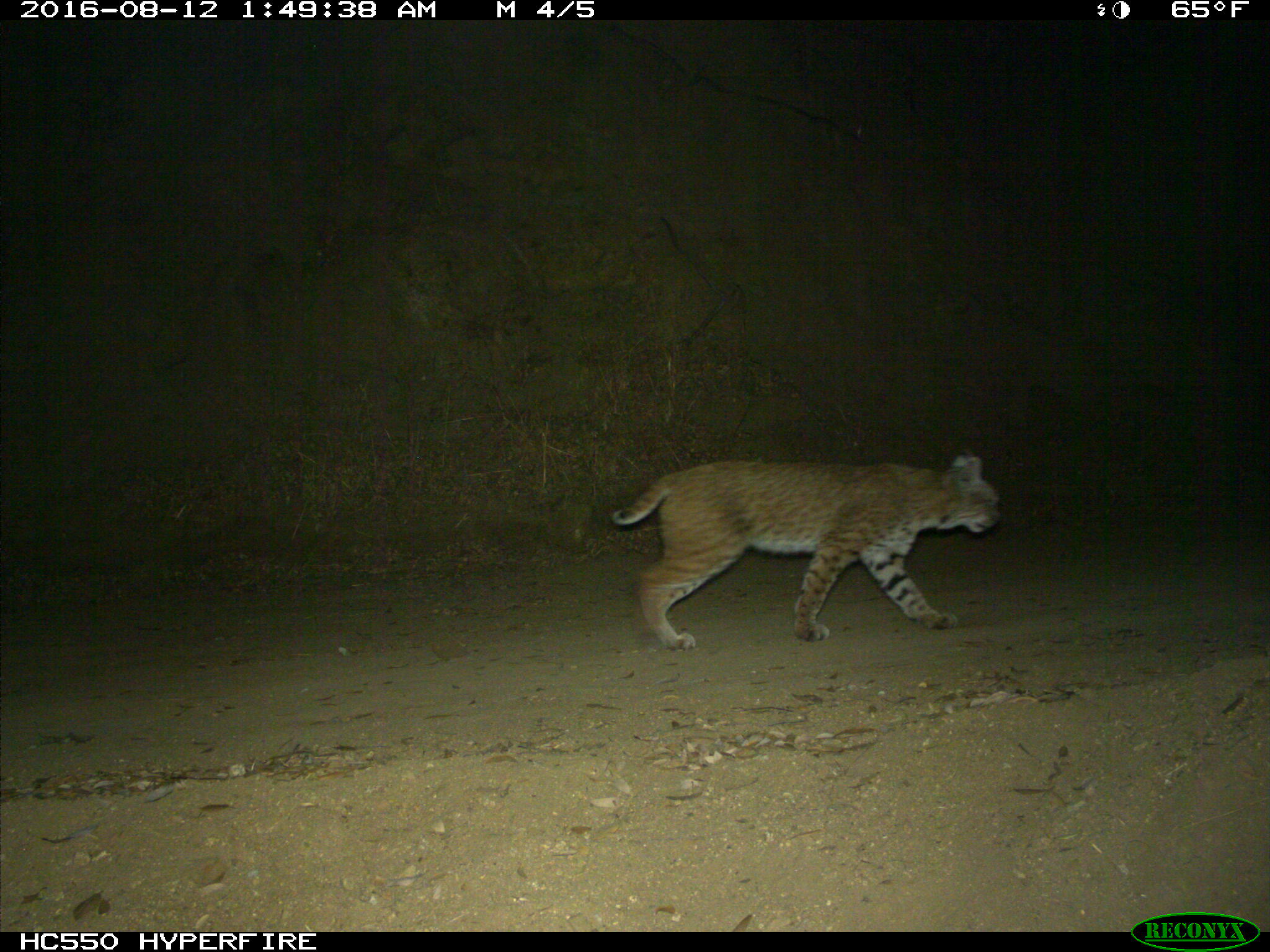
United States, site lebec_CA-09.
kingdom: Animalia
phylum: Chordata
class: Mammalia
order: Carnivora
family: Felidae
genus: Lynx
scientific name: Lynx rufus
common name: bobcat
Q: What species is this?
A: Lynx rufus (bobcat).